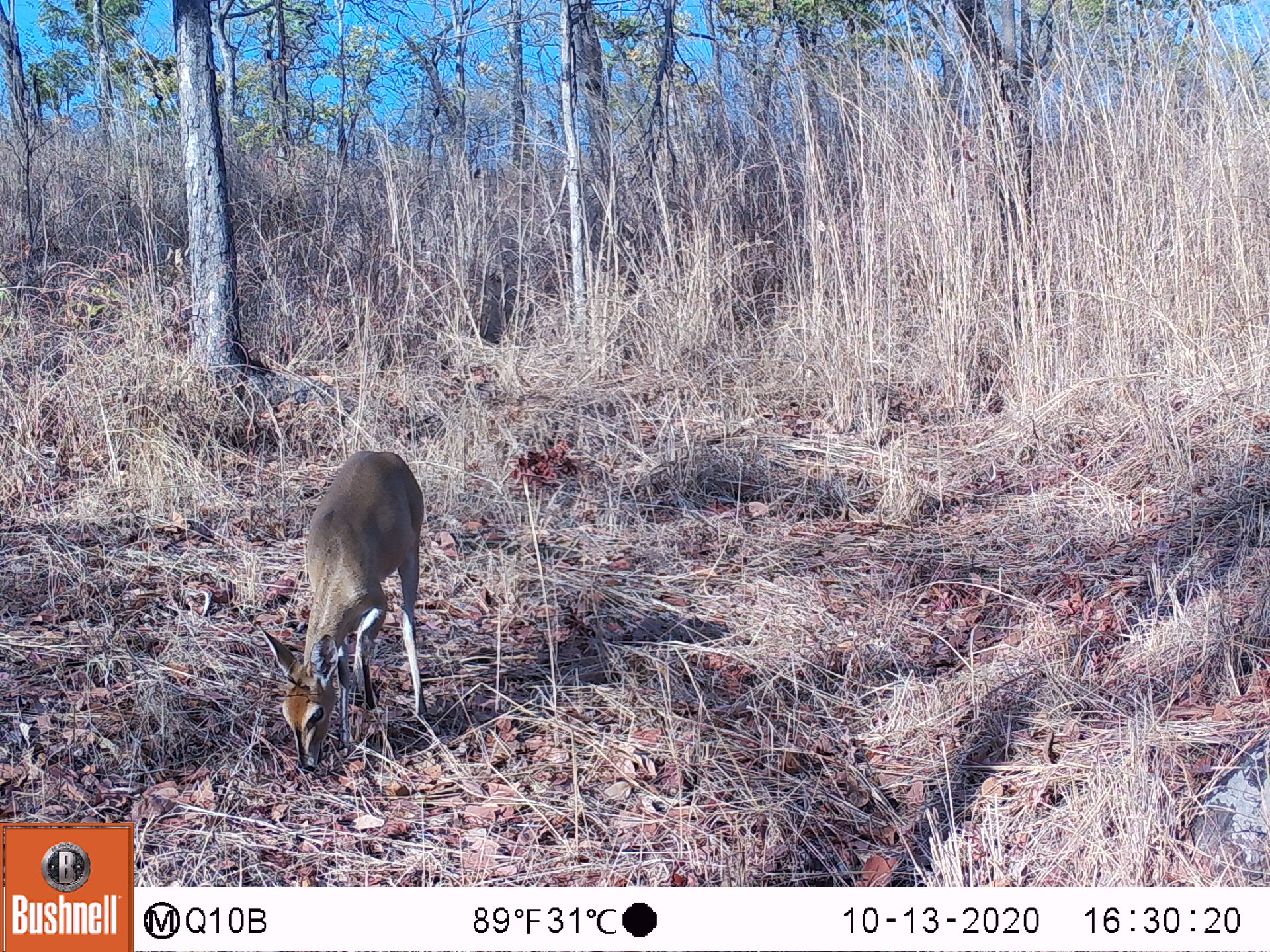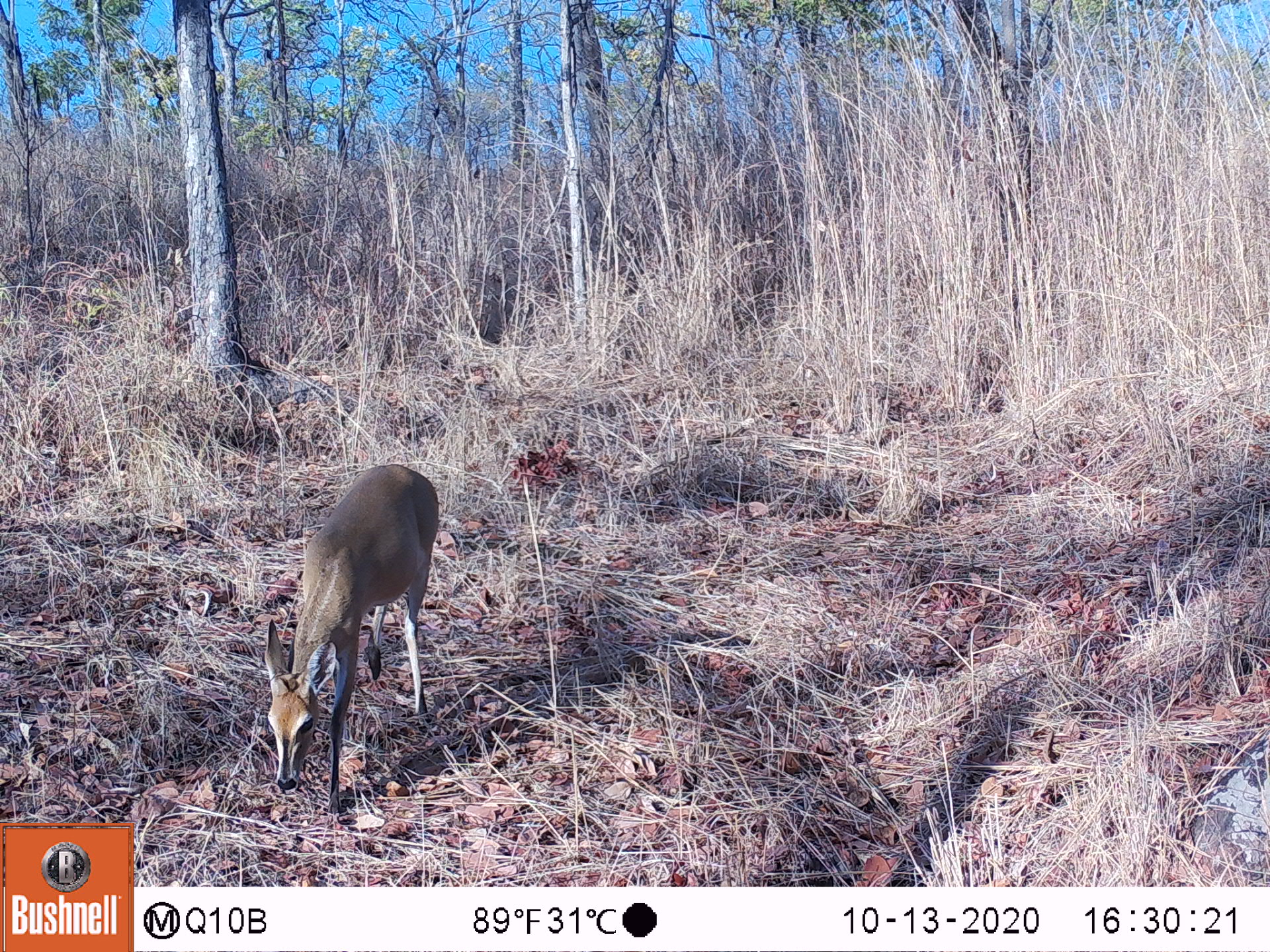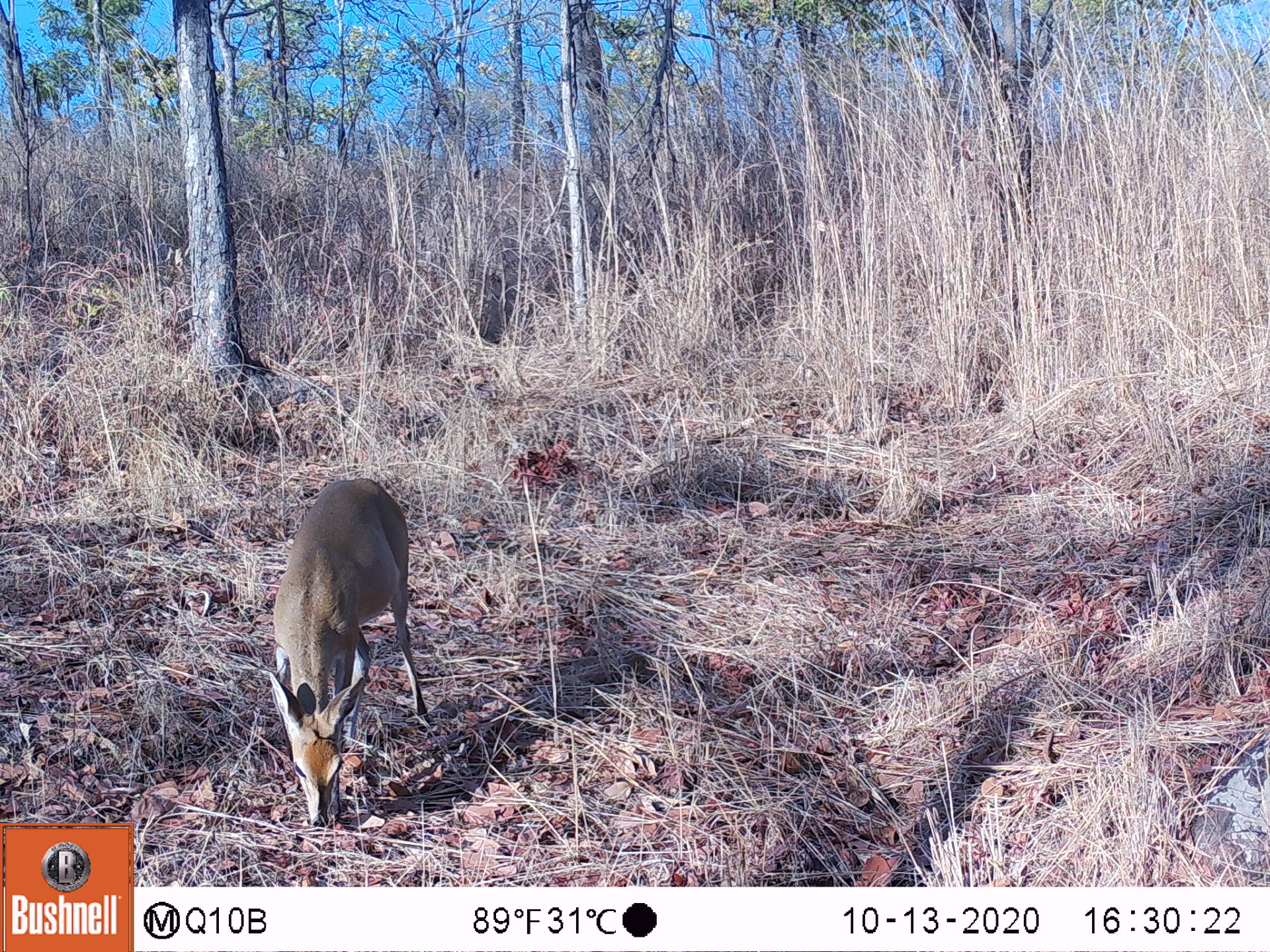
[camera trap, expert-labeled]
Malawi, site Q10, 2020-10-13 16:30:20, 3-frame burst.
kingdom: Animalia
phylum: Chordata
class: Mammalia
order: Artiodactyla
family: Bovidae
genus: Sylvicapra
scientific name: Sylvicapra grimmia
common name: common duiker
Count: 1.